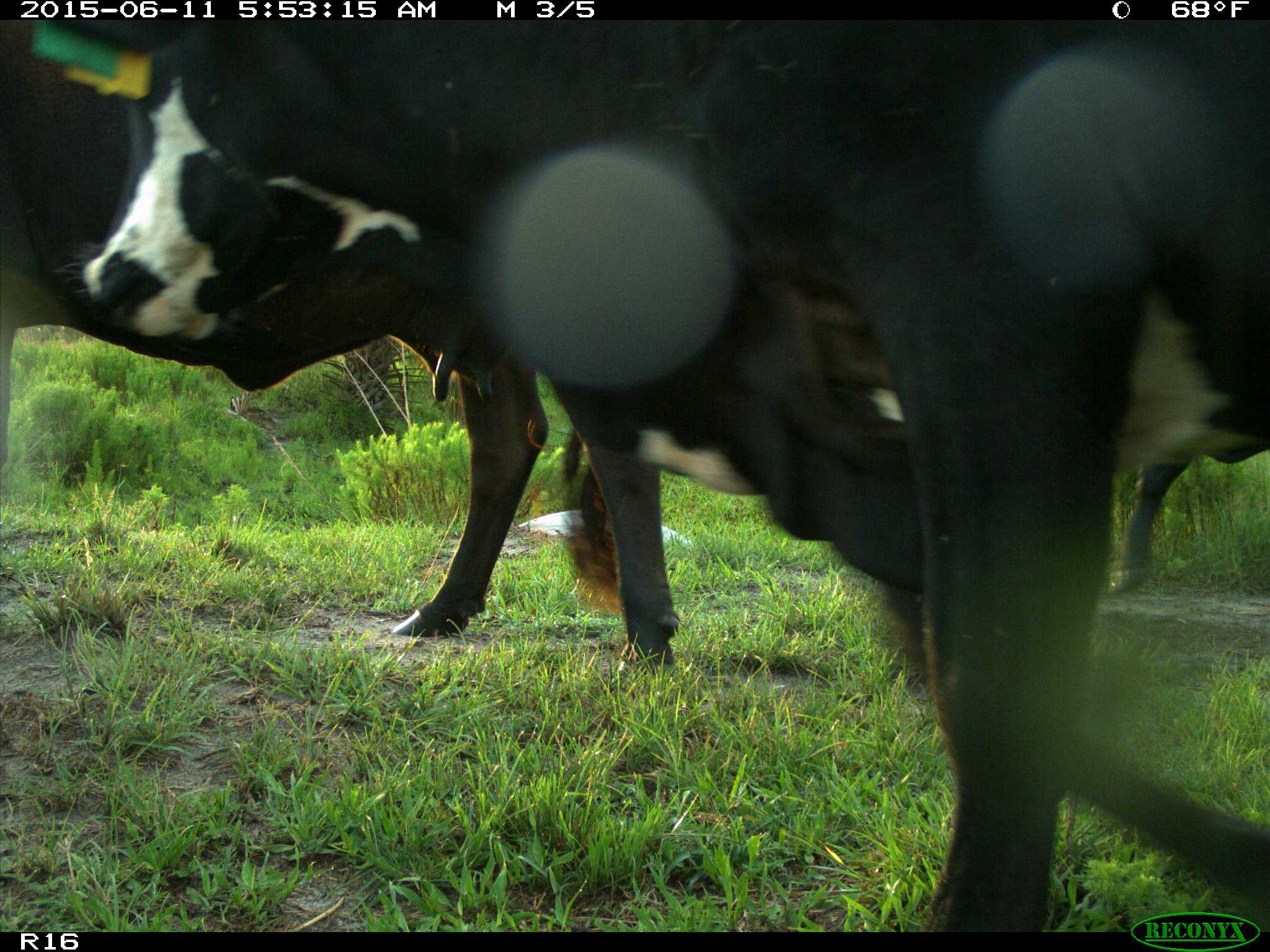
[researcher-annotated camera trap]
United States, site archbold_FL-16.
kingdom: Animalia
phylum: Chordata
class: Mammalia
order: Artiodactyla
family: Bovidae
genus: Bos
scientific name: Bos taurus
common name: domestic cow